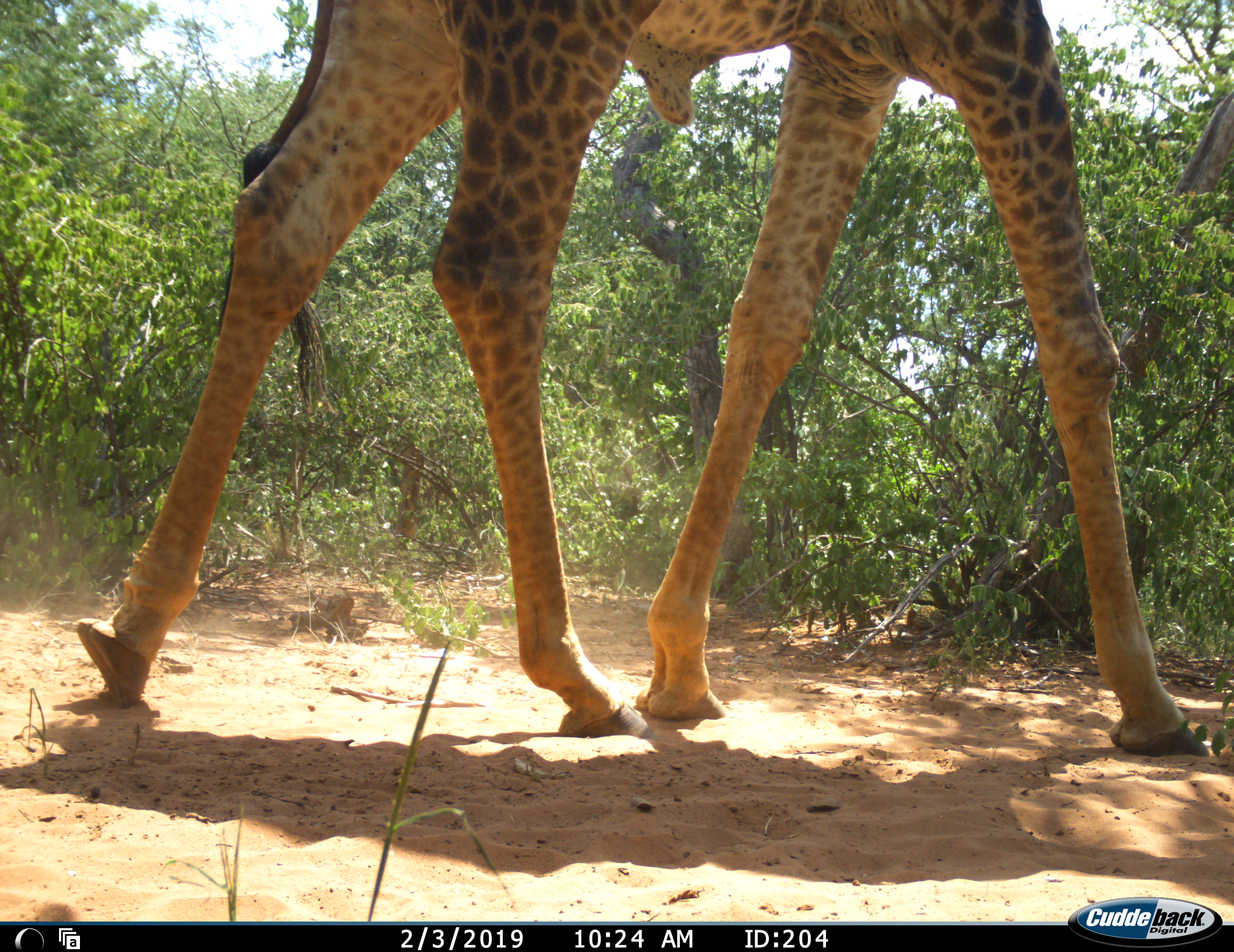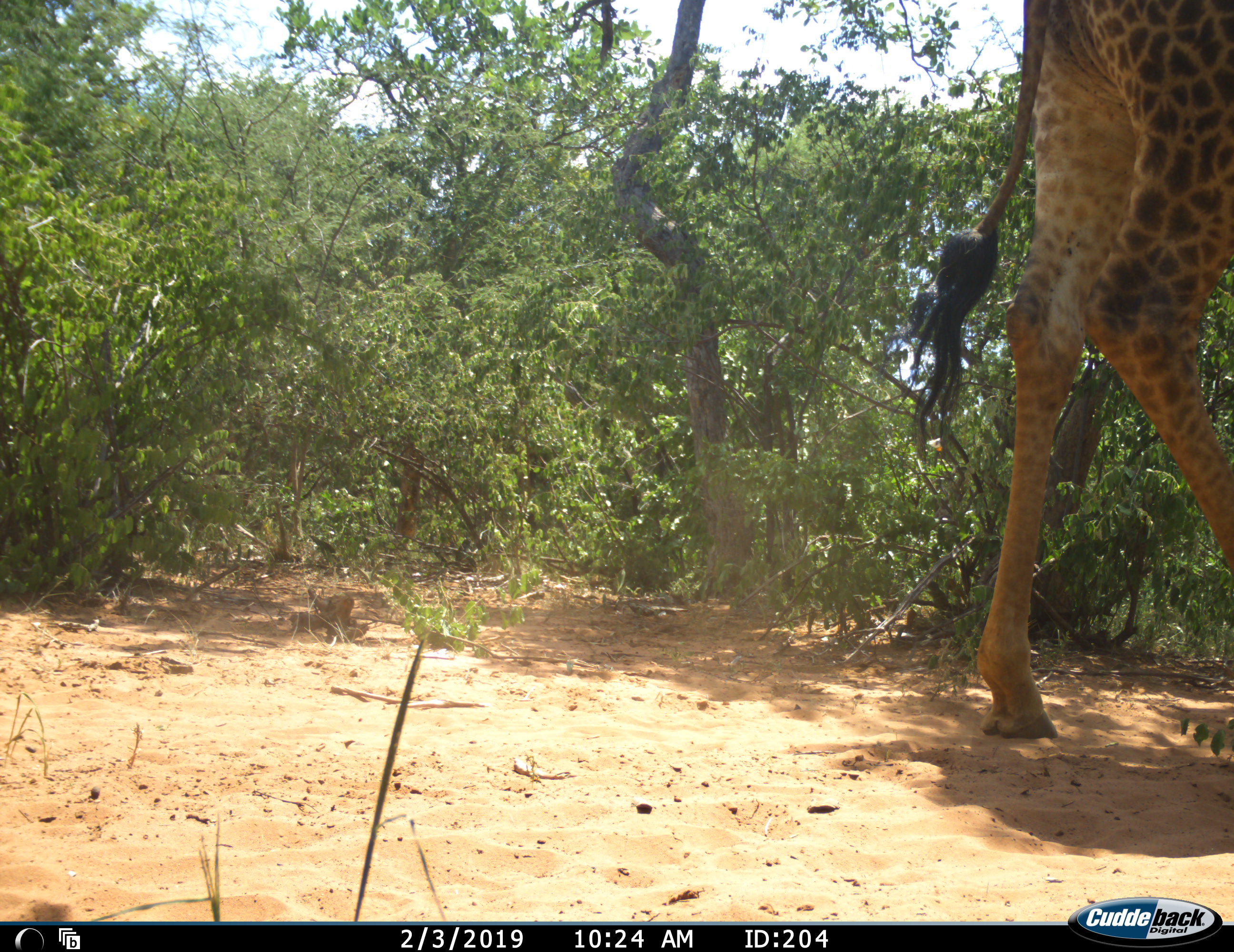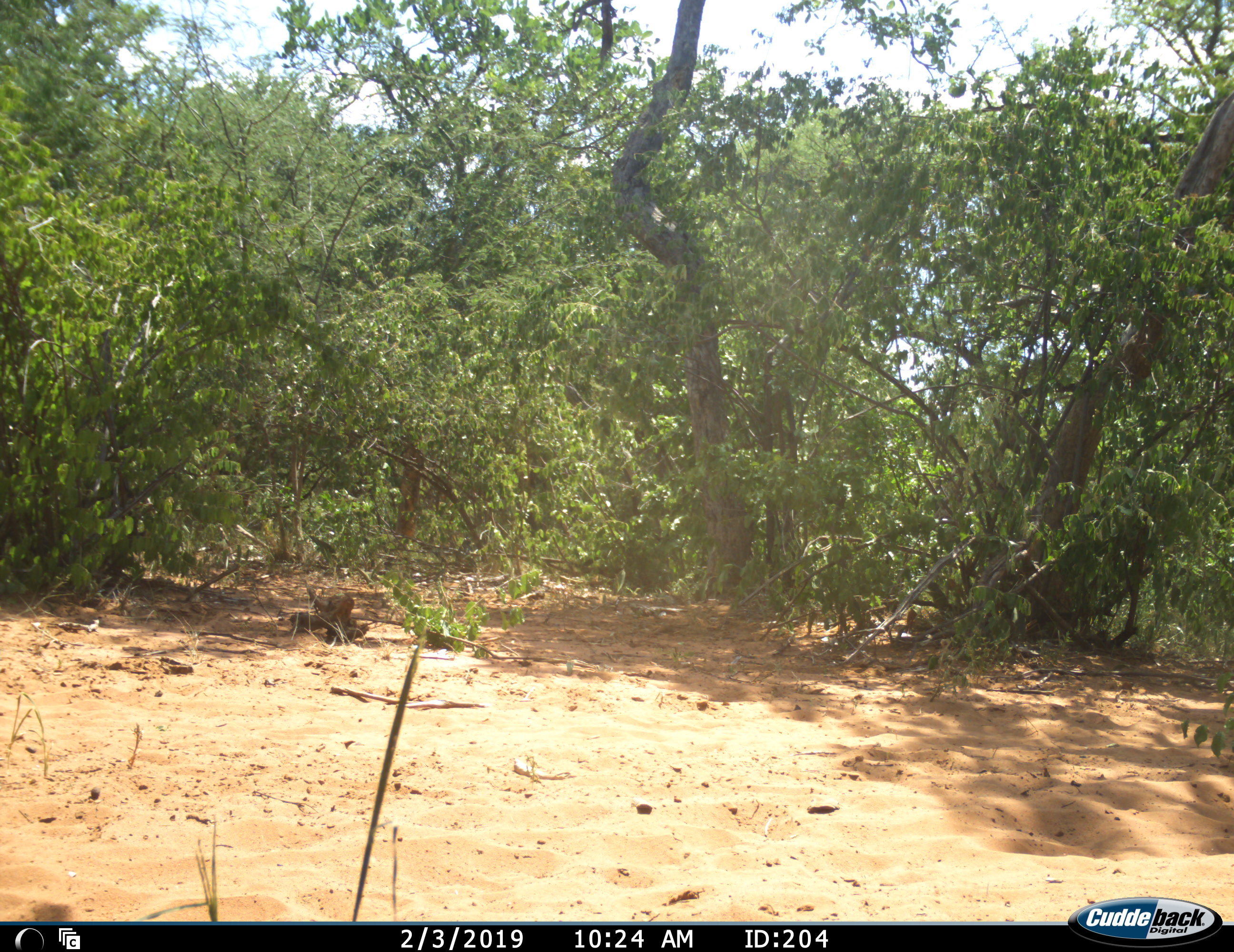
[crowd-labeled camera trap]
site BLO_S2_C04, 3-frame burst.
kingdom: Animalia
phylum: Chordata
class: Mammalia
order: Artiodactyla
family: Giraffidae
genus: Giraffa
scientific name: Giraffa camelopardalis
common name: giraffe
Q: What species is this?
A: Giraffe (Giraffa camelopardalis).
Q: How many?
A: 1.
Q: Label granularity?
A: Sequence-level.